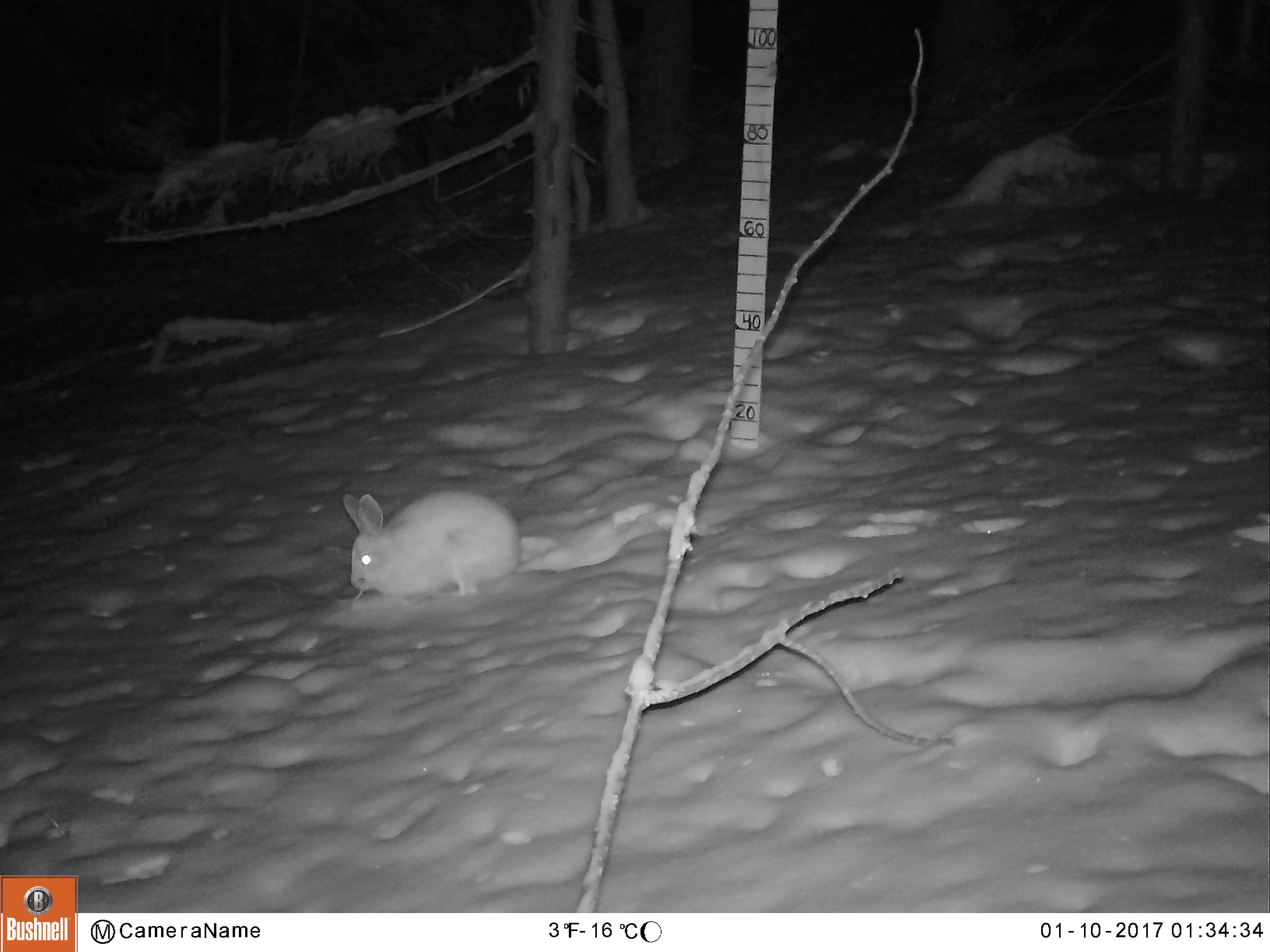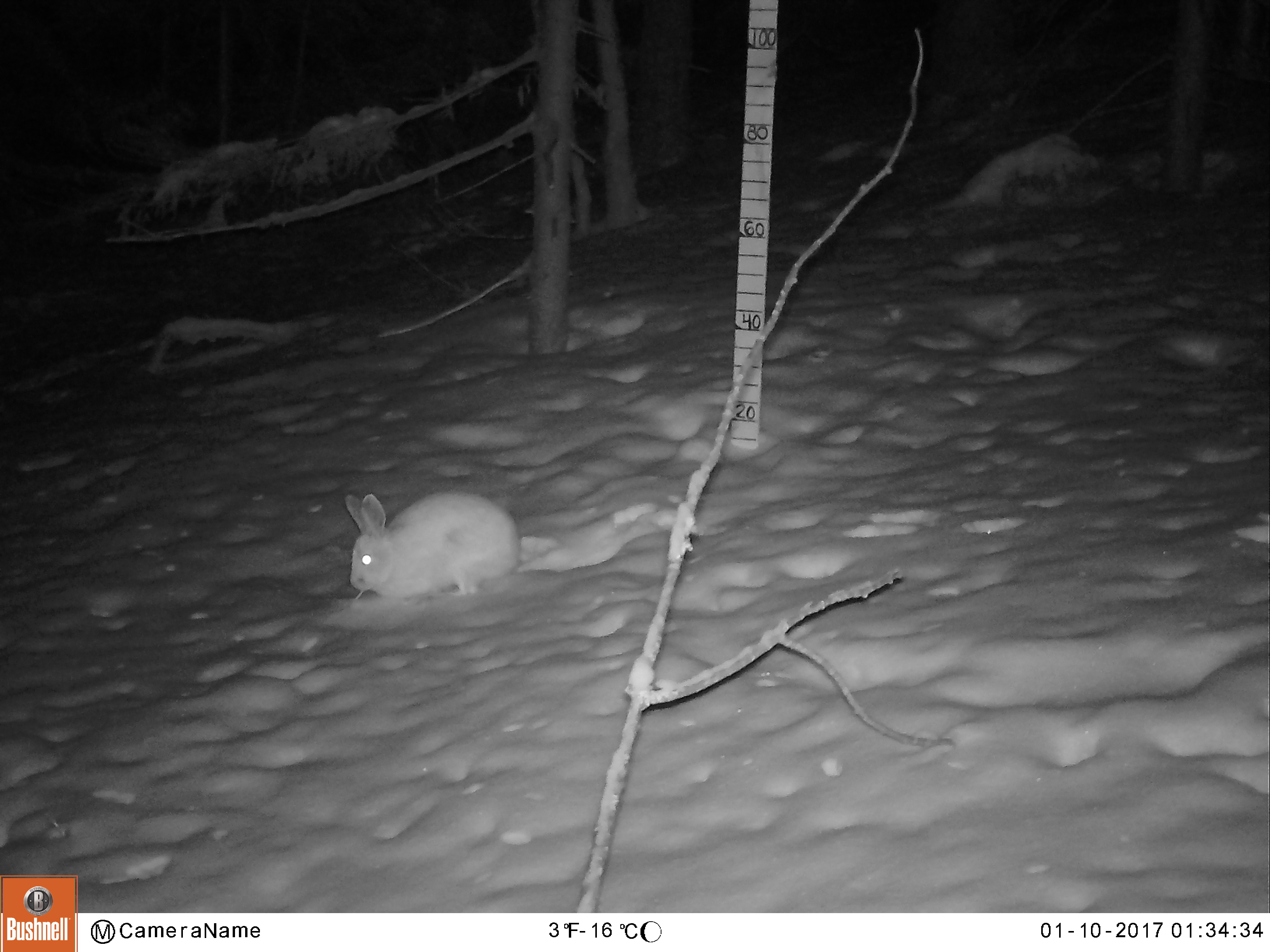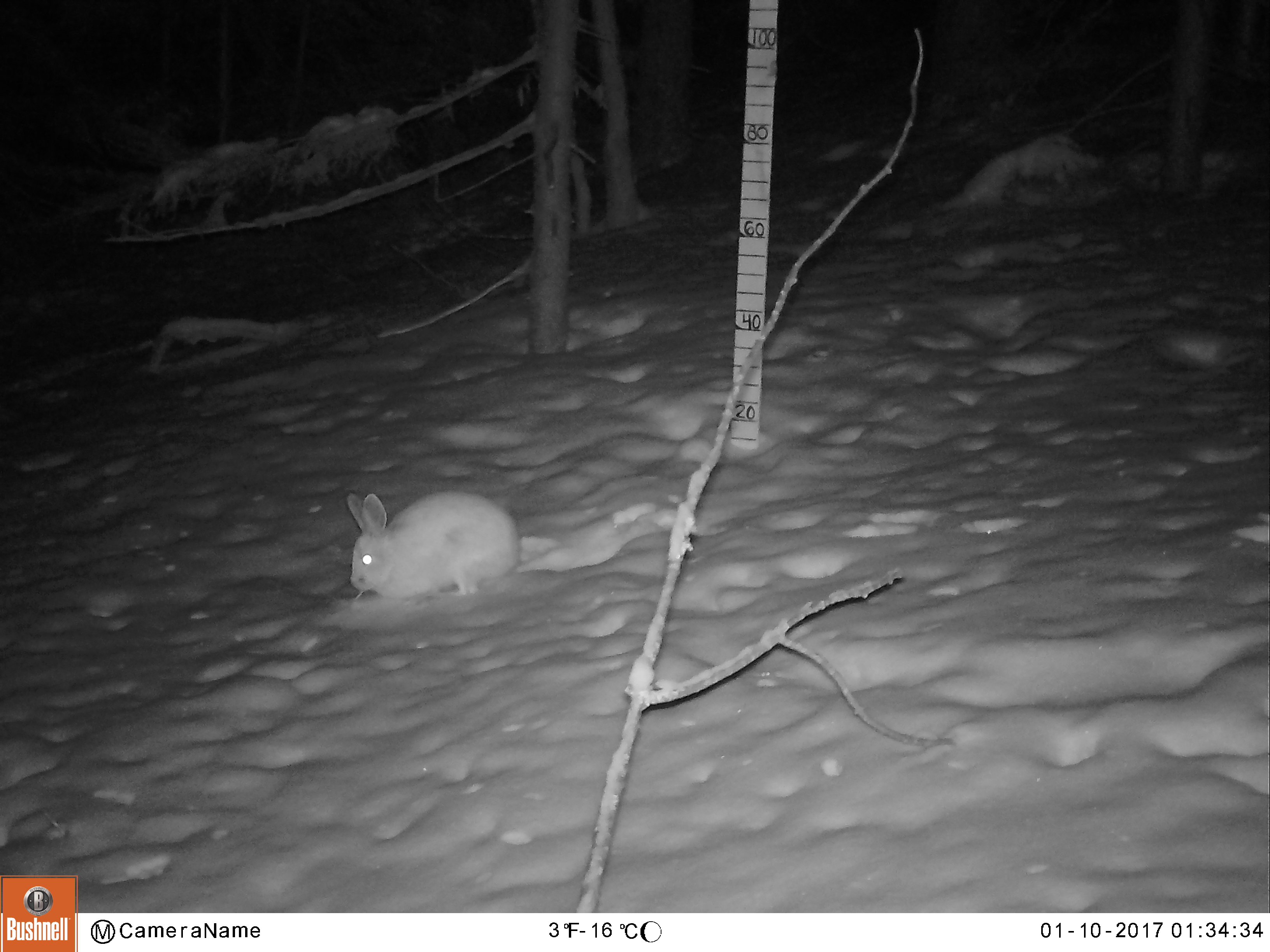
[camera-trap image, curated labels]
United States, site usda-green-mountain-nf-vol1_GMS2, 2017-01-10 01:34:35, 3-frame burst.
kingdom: Animalia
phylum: Chordata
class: Mammalia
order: Lagomorpha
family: Leporidae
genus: Lepus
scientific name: Lepus americanus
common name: snowshoe hare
Snowshoe hare (Lepus americanus).